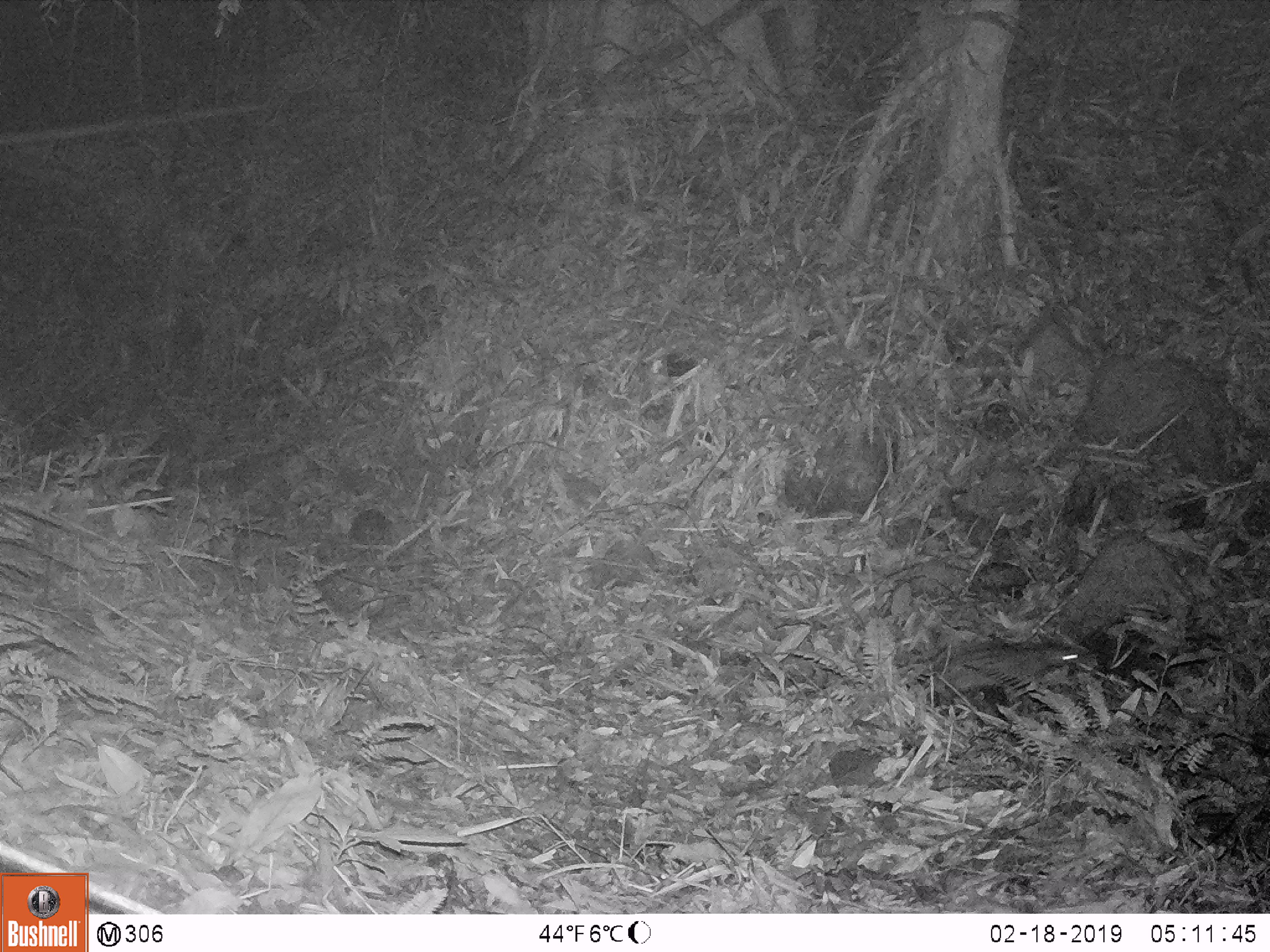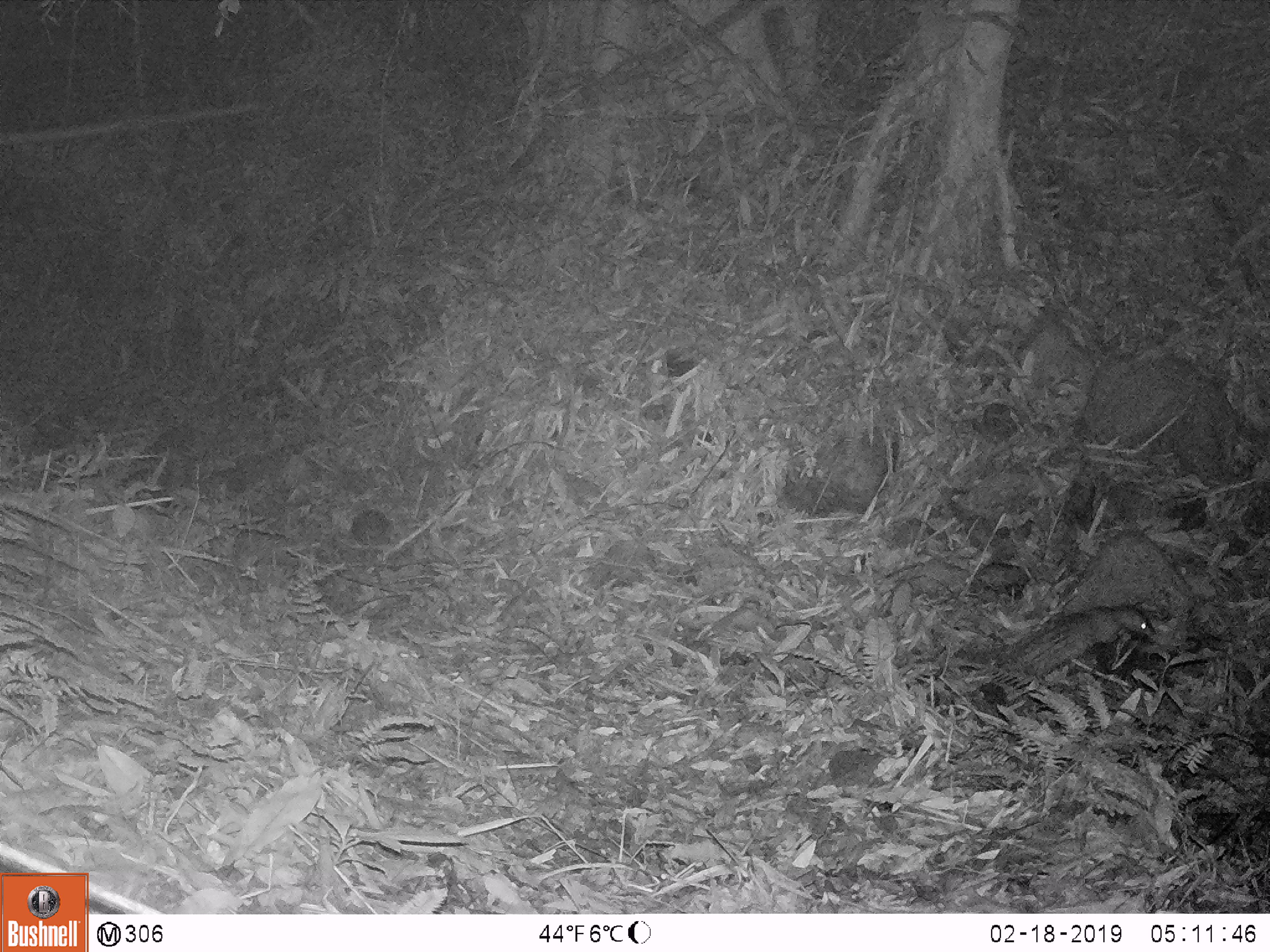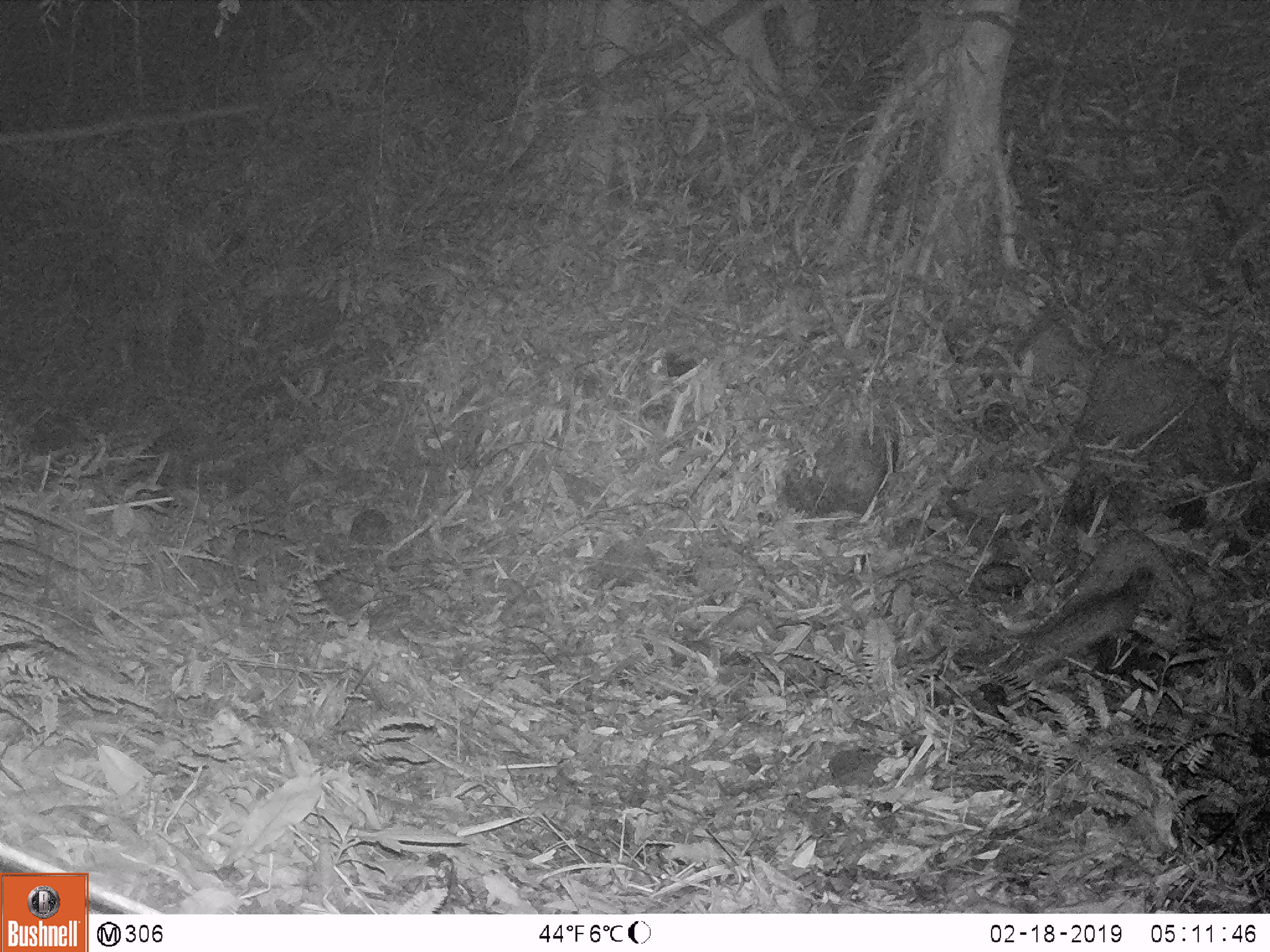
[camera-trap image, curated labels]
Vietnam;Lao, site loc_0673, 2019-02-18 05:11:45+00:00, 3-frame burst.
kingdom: Animalia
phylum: Chordata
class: Mammalia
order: Rodentia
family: Hystricidae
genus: Atherurus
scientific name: Atherurus macrourus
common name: asiatic brush-tailed porcupine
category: asiatic brush tailed porcupine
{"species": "asiatic brush tailed porcupine (asiatic brush-tailed porcupine) (Atherurus macrourus)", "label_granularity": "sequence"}